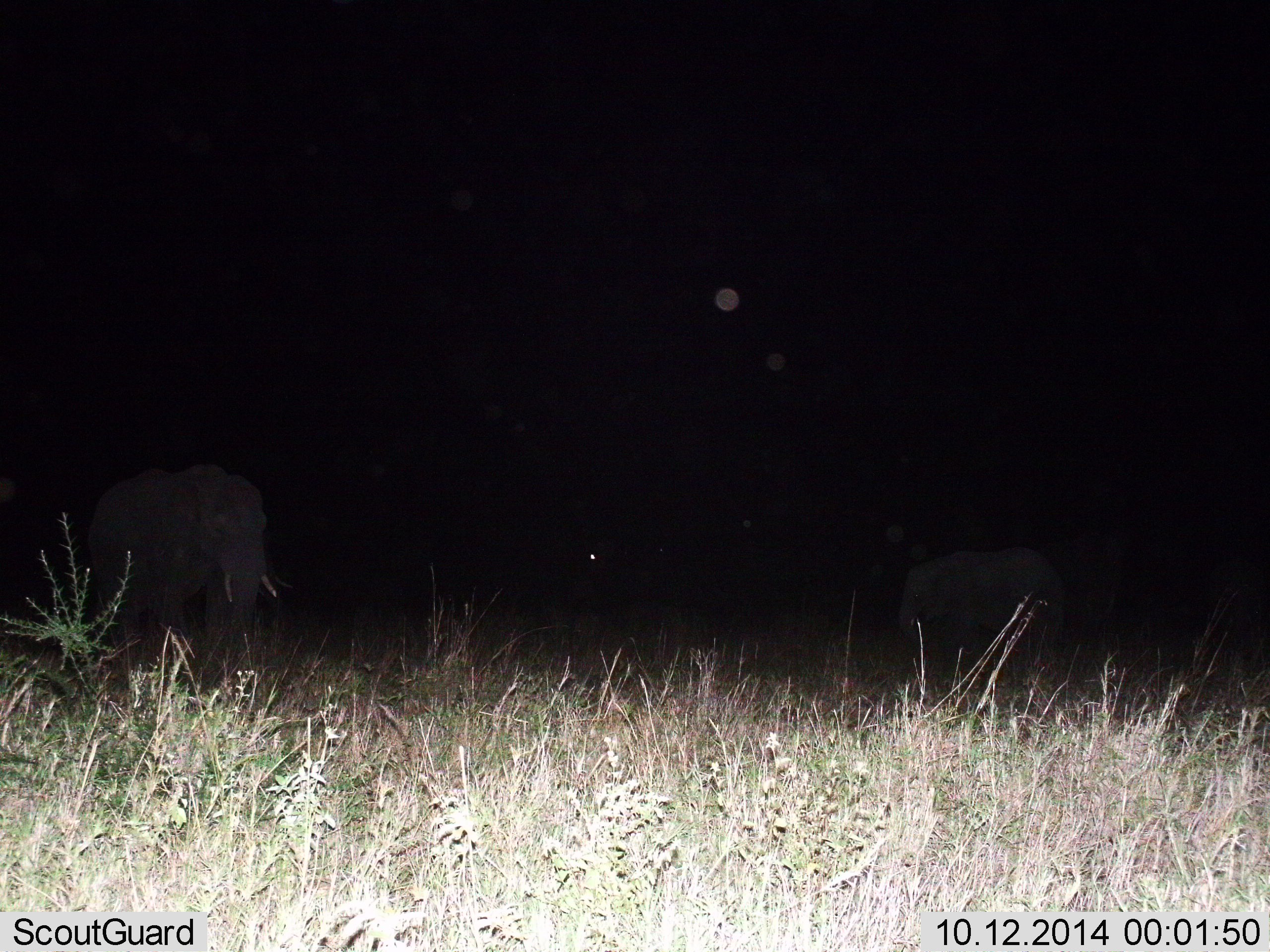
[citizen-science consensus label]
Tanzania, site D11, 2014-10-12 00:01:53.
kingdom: Animalia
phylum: Chordata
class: Mammalia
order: Proboscidea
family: Elephantidae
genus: Loxodonta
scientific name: Loxodonta africana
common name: african bush elephant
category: elephant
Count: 2.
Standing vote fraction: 50%.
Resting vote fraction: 0%.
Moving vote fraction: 50%.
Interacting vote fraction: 0%.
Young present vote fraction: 20%.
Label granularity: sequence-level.